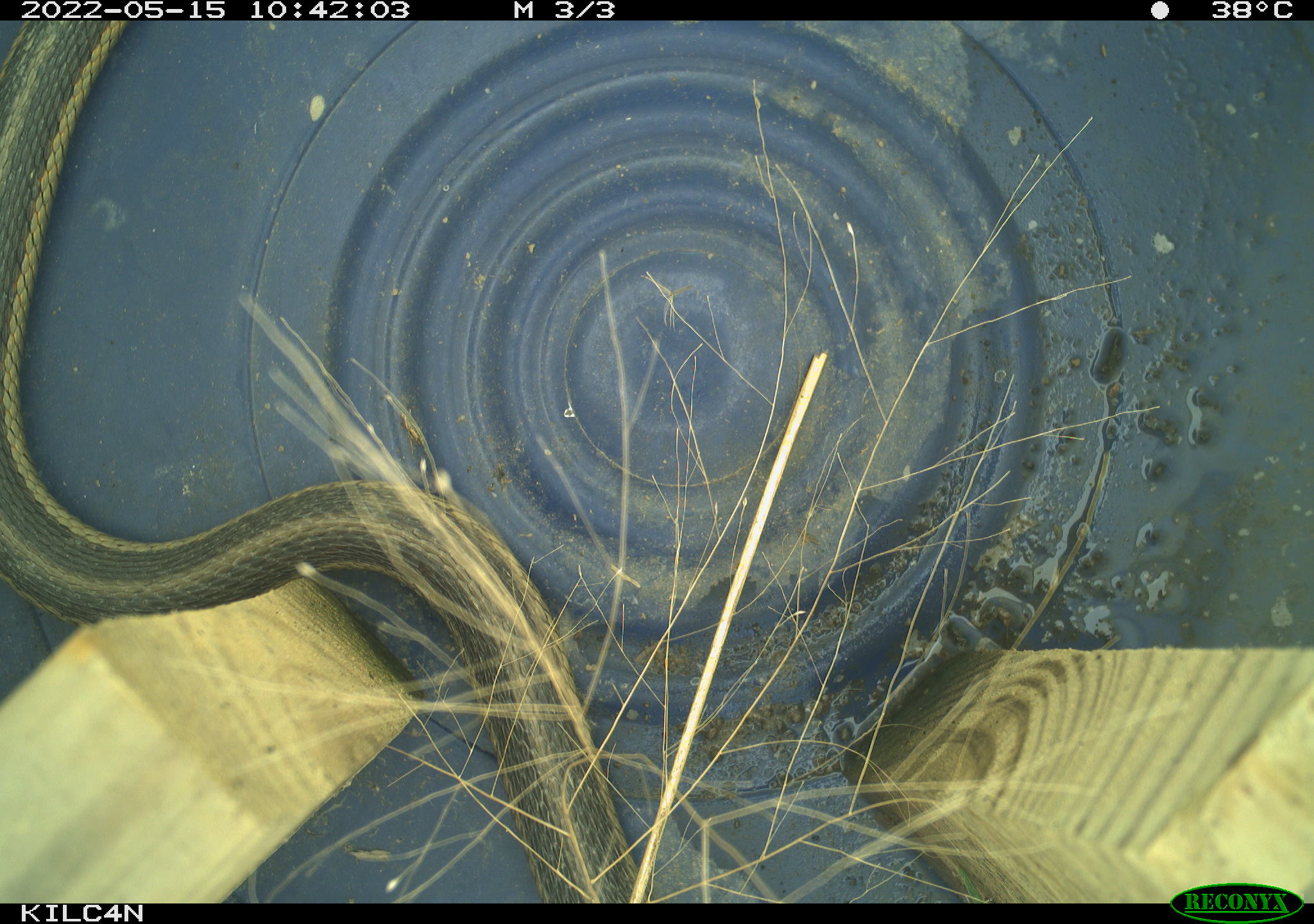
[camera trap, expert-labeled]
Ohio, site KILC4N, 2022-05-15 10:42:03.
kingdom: Animalia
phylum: Chordata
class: Reptilia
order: Squamata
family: Colubridae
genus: Thamnophis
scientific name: Thamnophis sirtalis sirtalis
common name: eastern gartersnake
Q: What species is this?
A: Eastern gartersnake (Thamnophis sirtalis sirtalis).